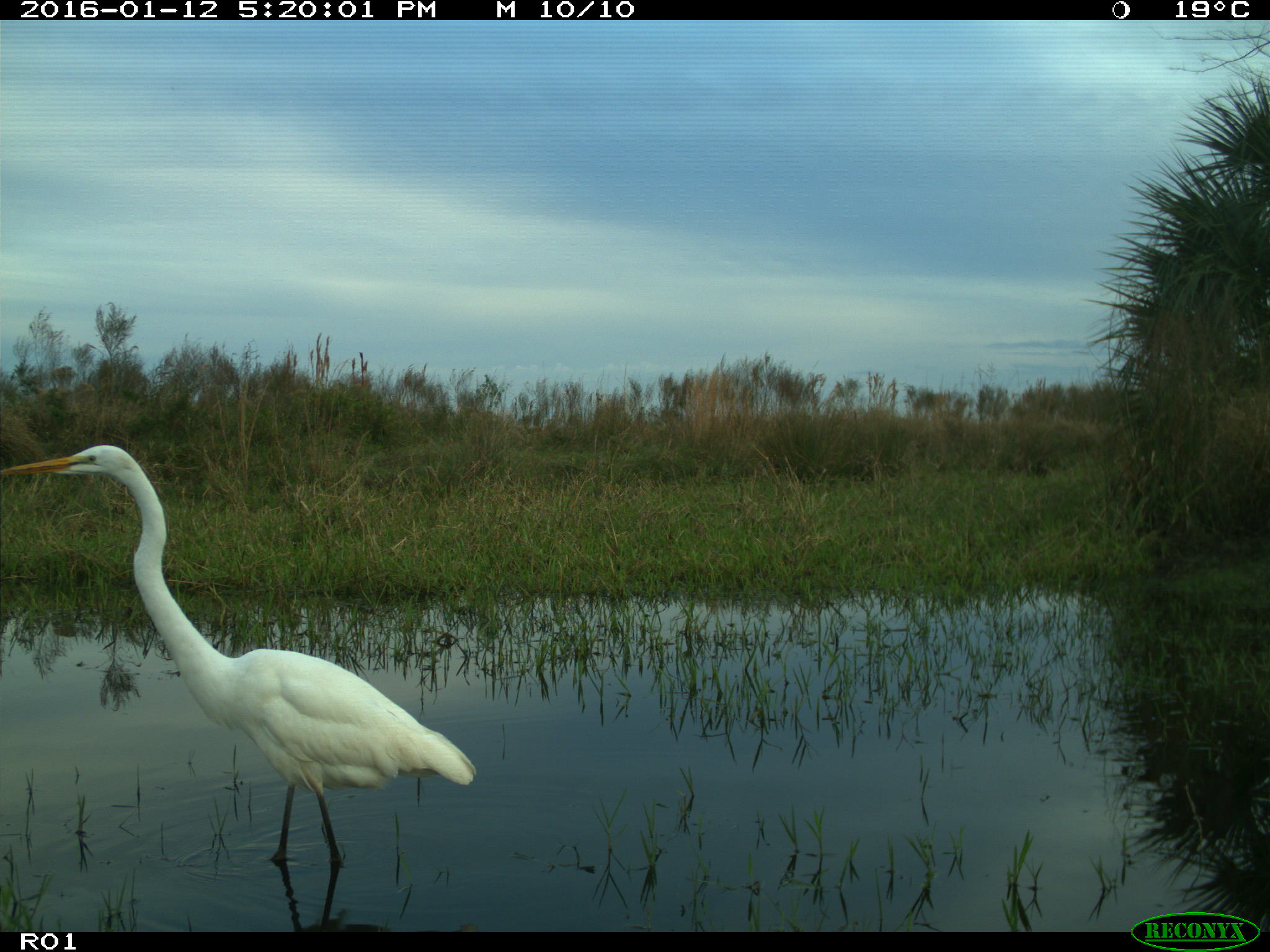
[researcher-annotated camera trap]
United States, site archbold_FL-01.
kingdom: Animalia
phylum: Chordata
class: Aves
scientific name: Aves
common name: birds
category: unidentified bird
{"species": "unidentified bird (birds) (Aves)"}